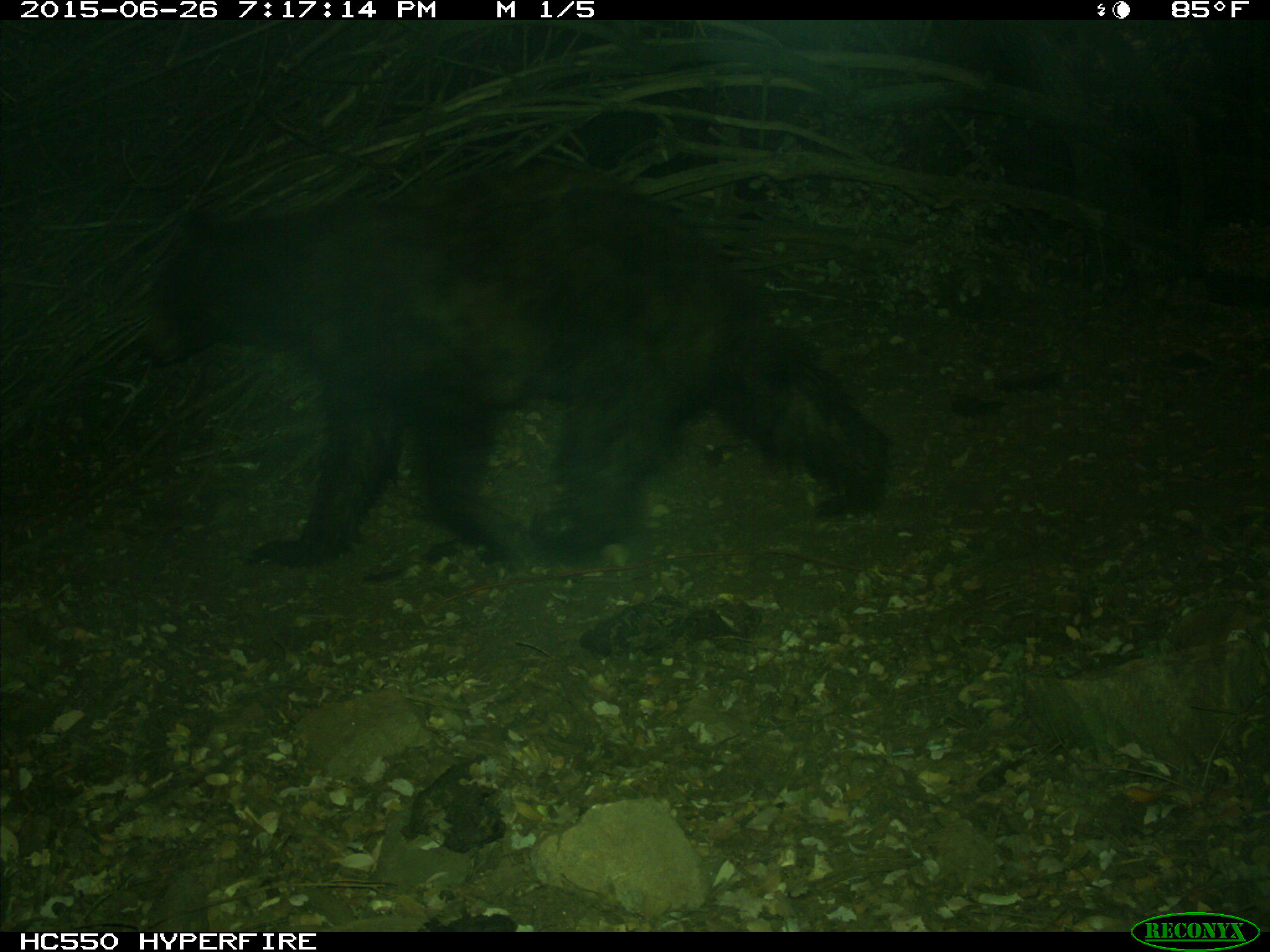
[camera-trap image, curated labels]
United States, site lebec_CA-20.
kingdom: Animalia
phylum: Chordata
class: Mammalia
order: Carnivora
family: Ursidae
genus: Ursus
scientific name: Ursus americanus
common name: american black bear